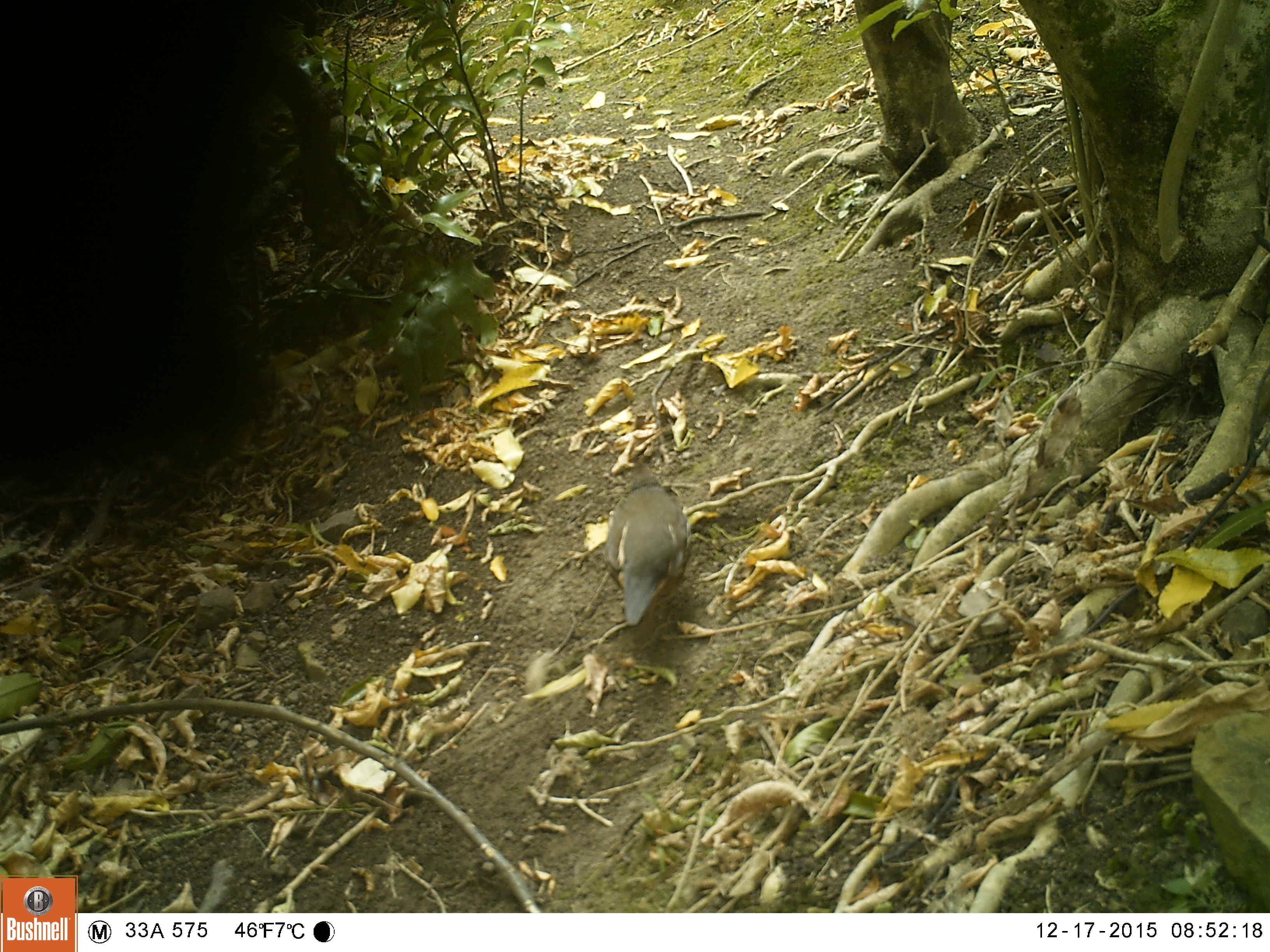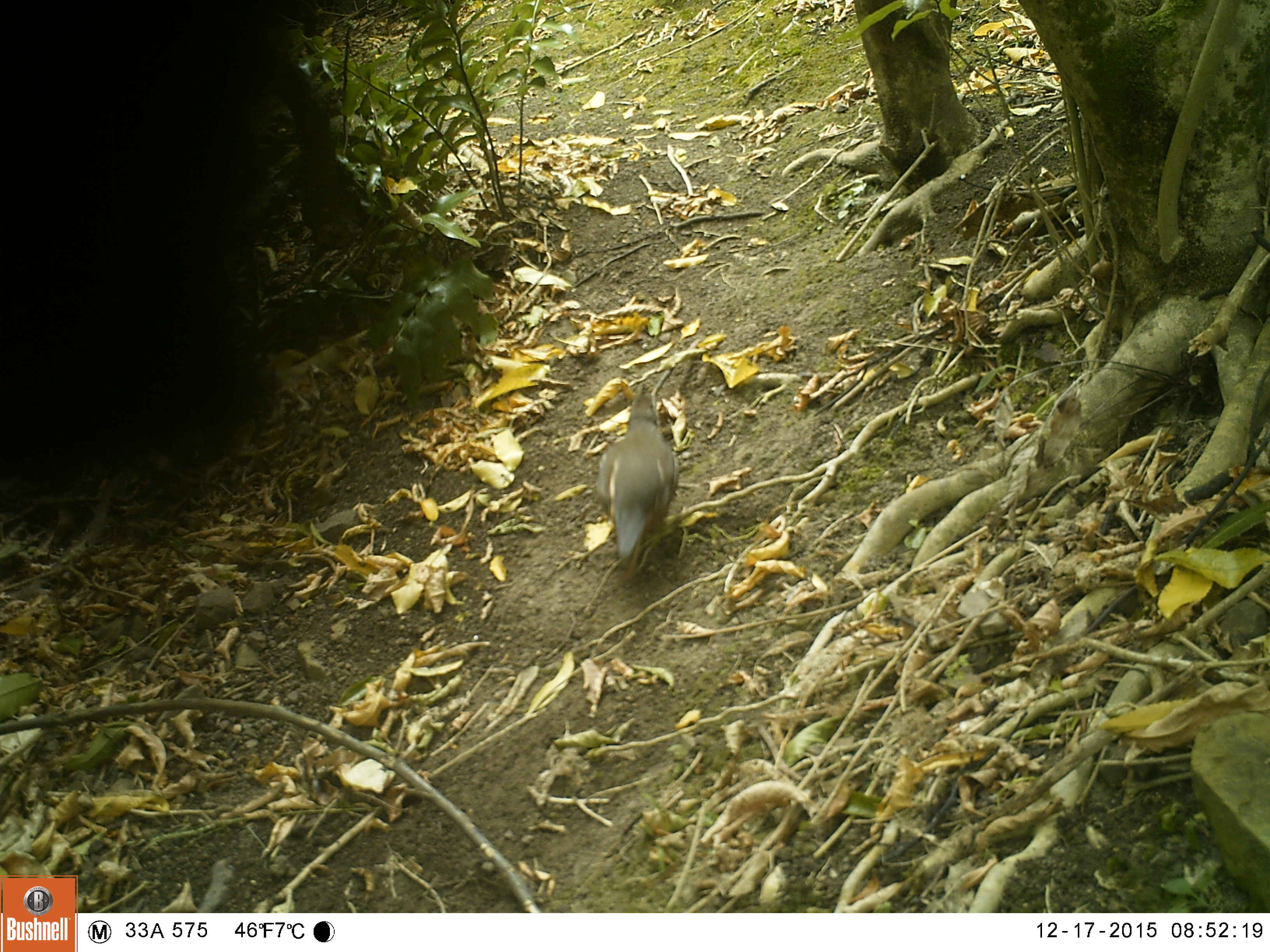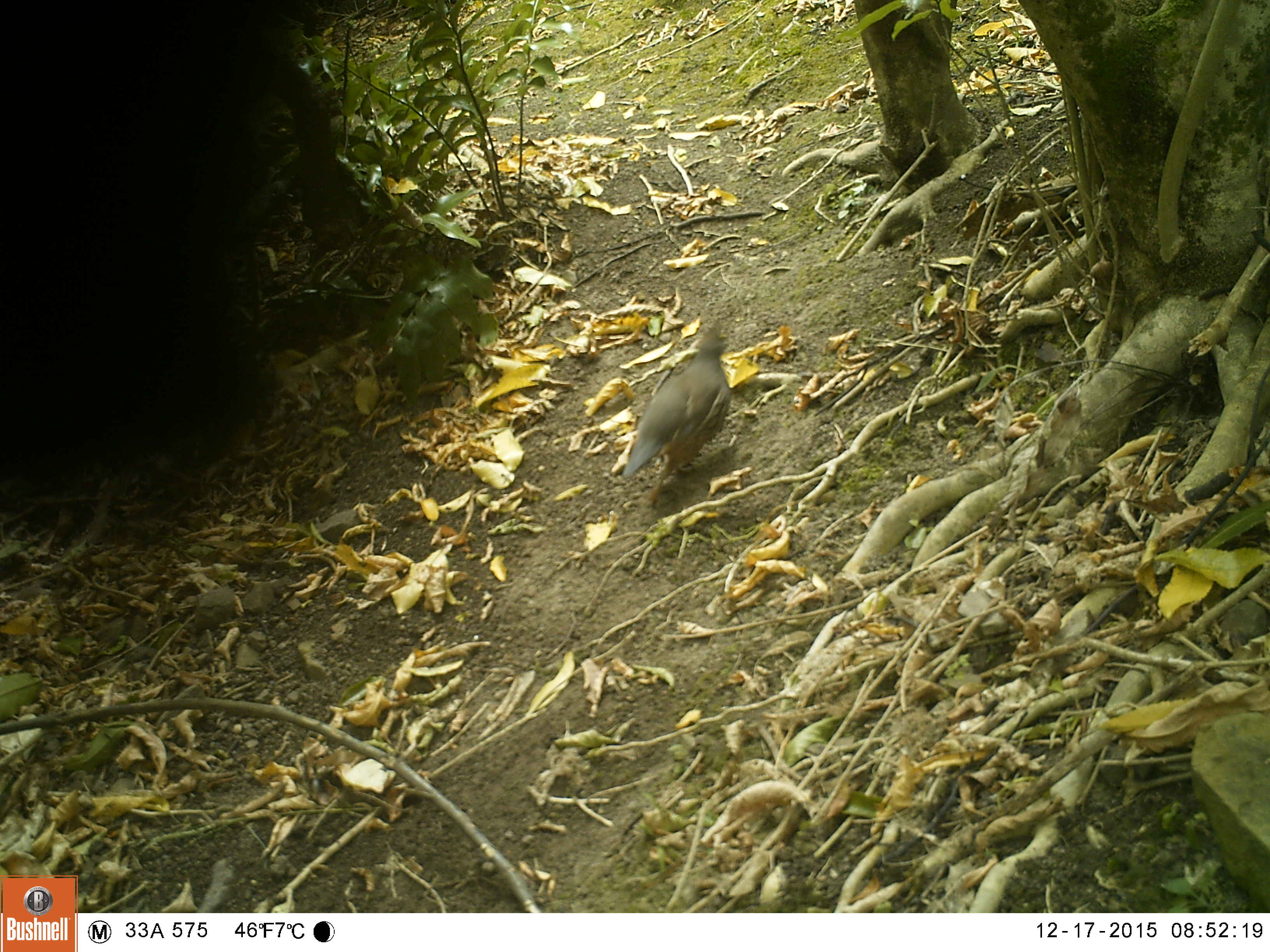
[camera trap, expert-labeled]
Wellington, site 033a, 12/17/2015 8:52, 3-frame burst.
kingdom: Animalia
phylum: Chordata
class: Aves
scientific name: Aves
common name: bird